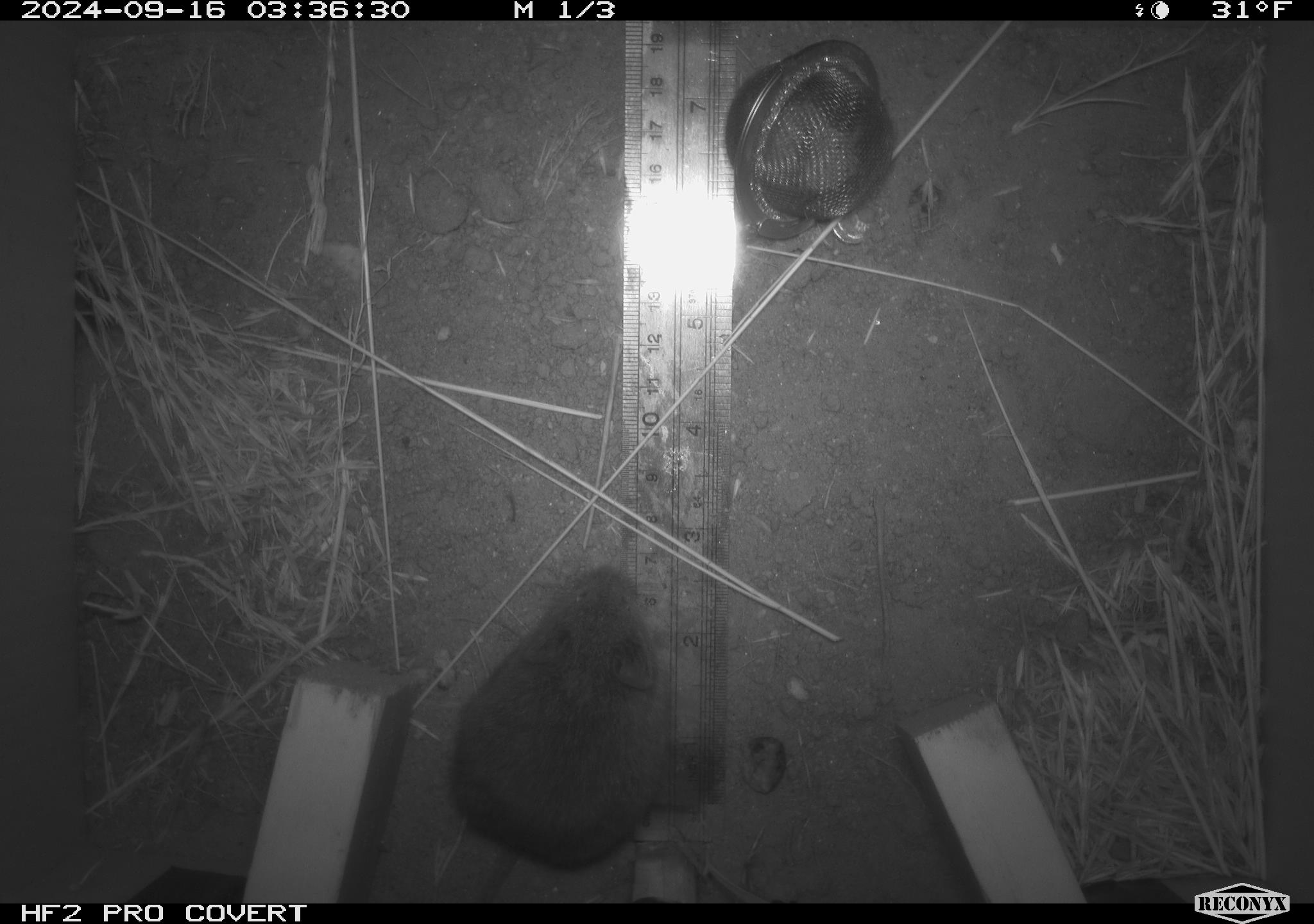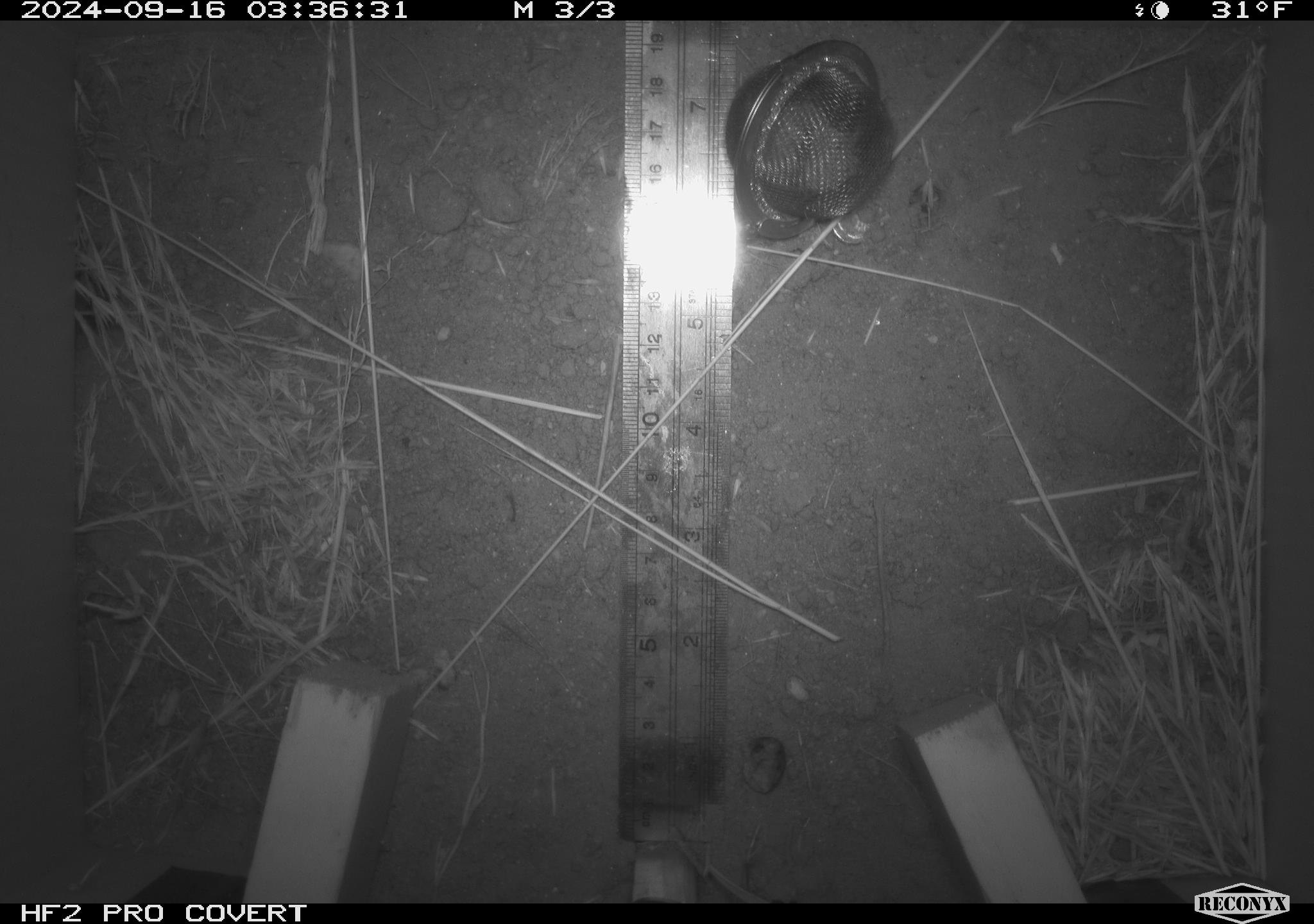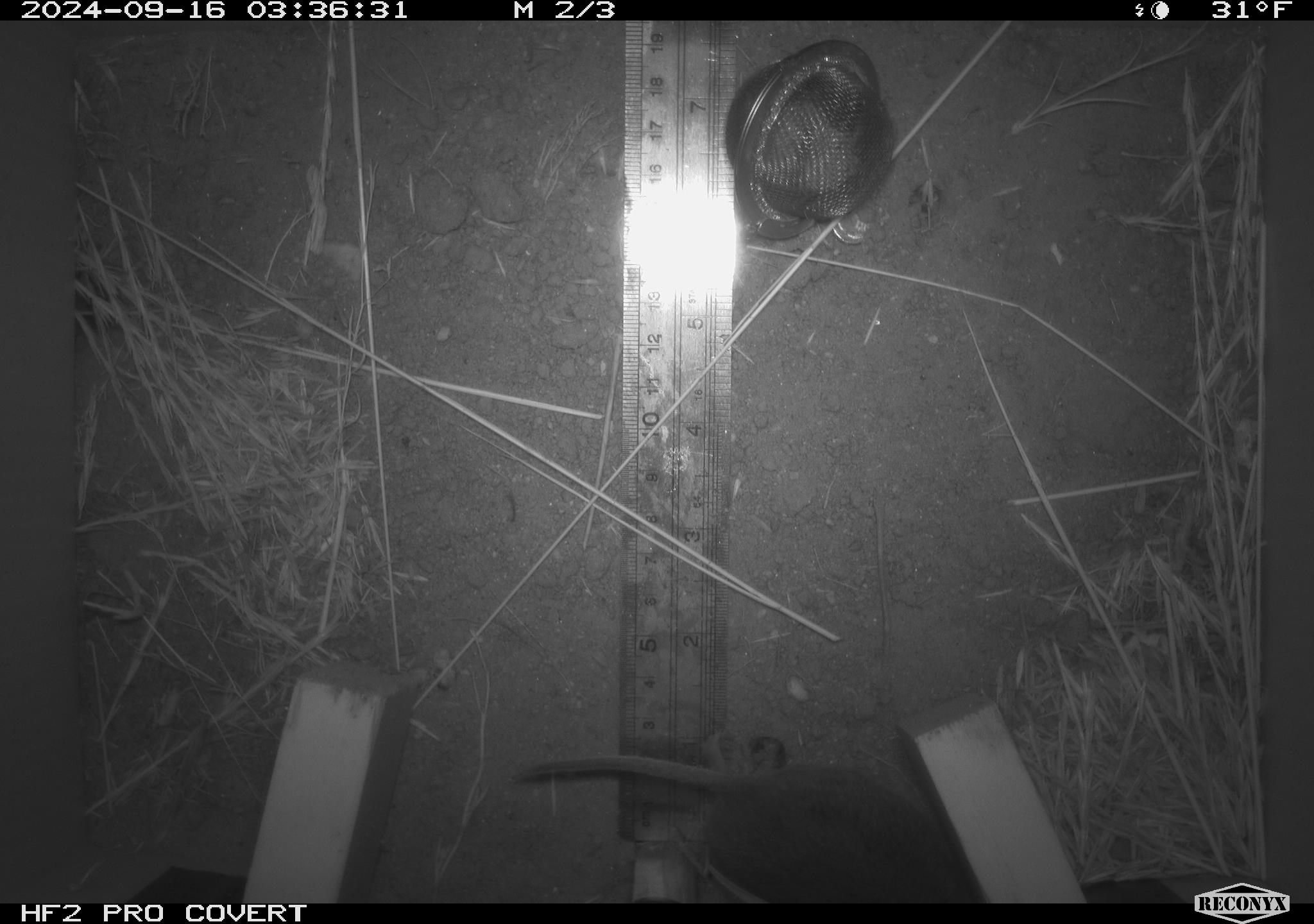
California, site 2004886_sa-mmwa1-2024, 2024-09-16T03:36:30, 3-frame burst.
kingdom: Animalia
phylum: Chordata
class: Mammalia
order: Rodentia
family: Cricetidae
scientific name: Arvicolinae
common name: voles, lemmings, and muskrats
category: arvicolinae subfamily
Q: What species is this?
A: Arvicolinae subfamily (voles, lemmings, and muskrats) (Arvicolinae).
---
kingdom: Animalia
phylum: Chordata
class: Mammalia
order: Rodentia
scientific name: Rodentia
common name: mouse species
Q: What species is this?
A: Mouse species (Rodentia).